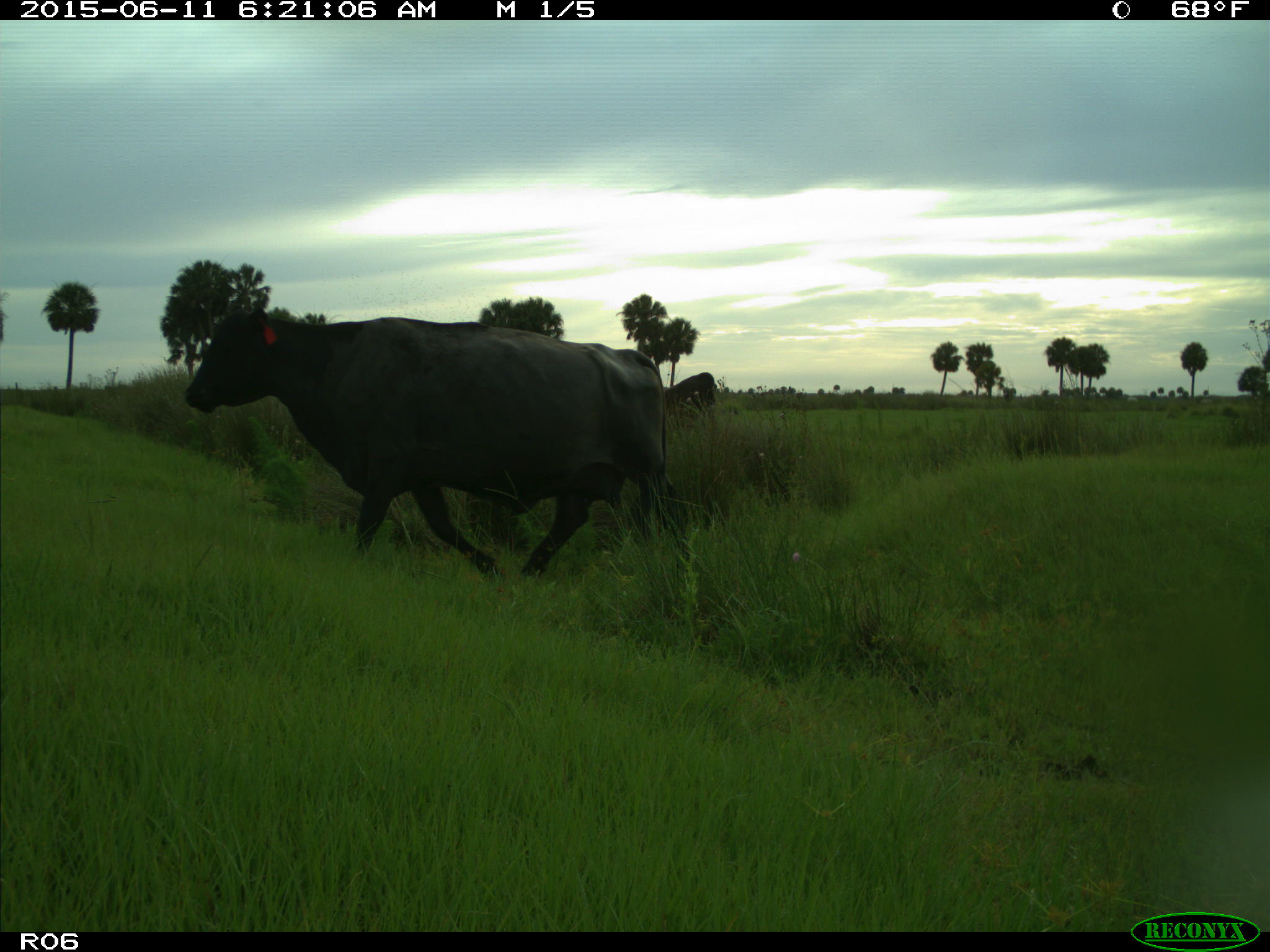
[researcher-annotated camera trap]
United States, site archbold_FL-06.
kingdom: Animalia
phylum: Chordata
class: Mammalia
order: Artiodactyla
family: Bovidae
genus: Bos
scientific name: Bos taurus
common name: domestic cow